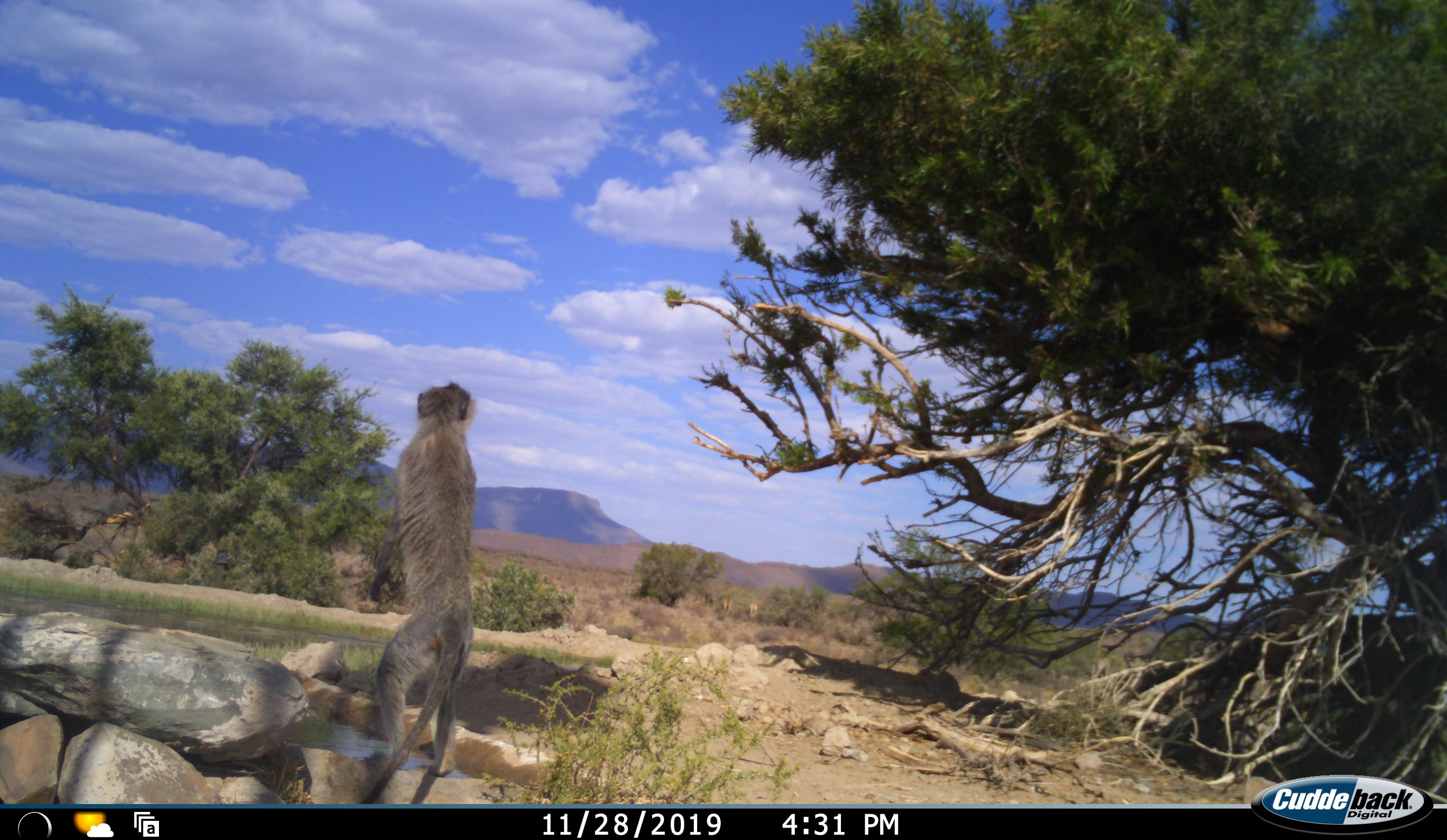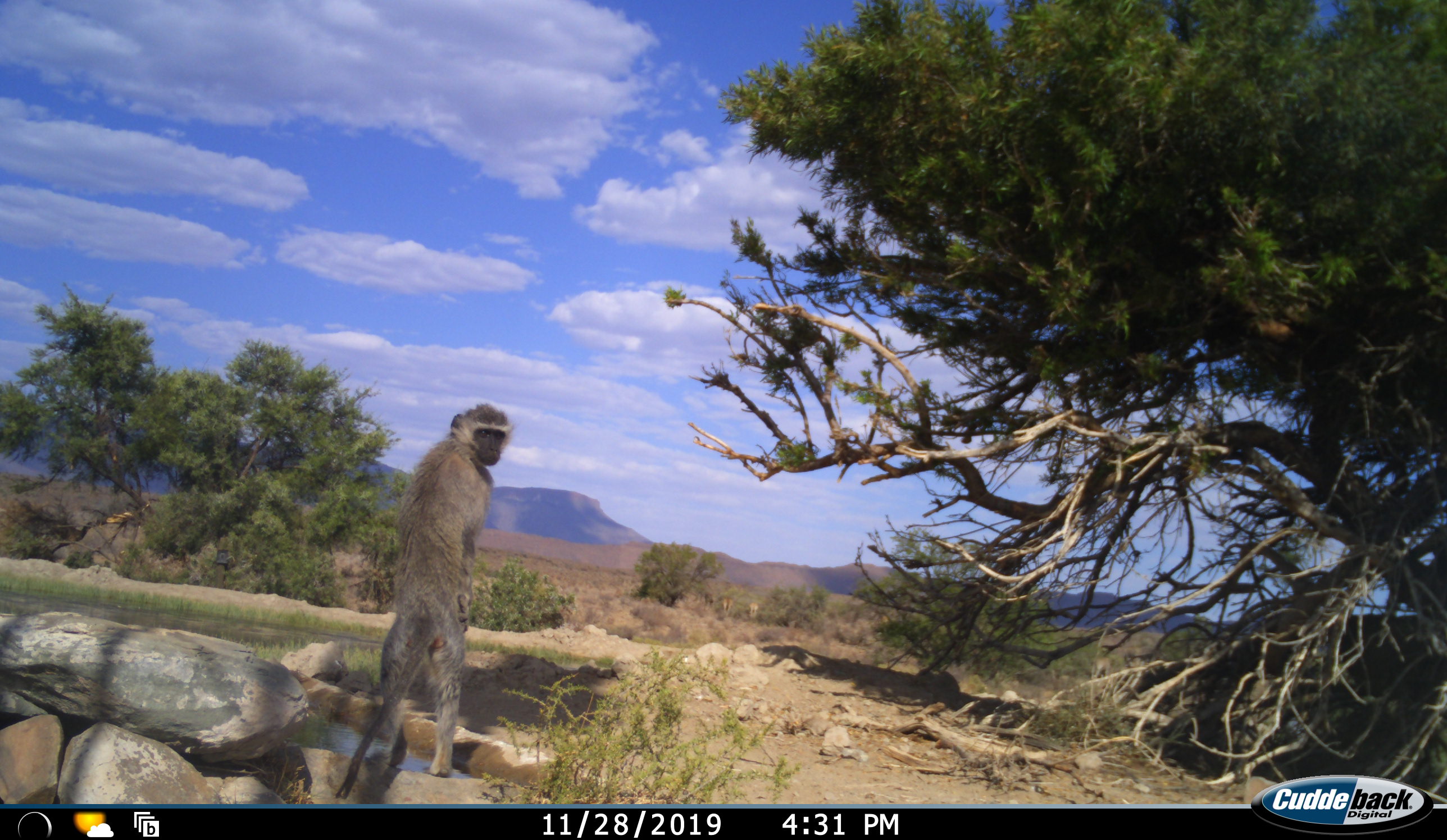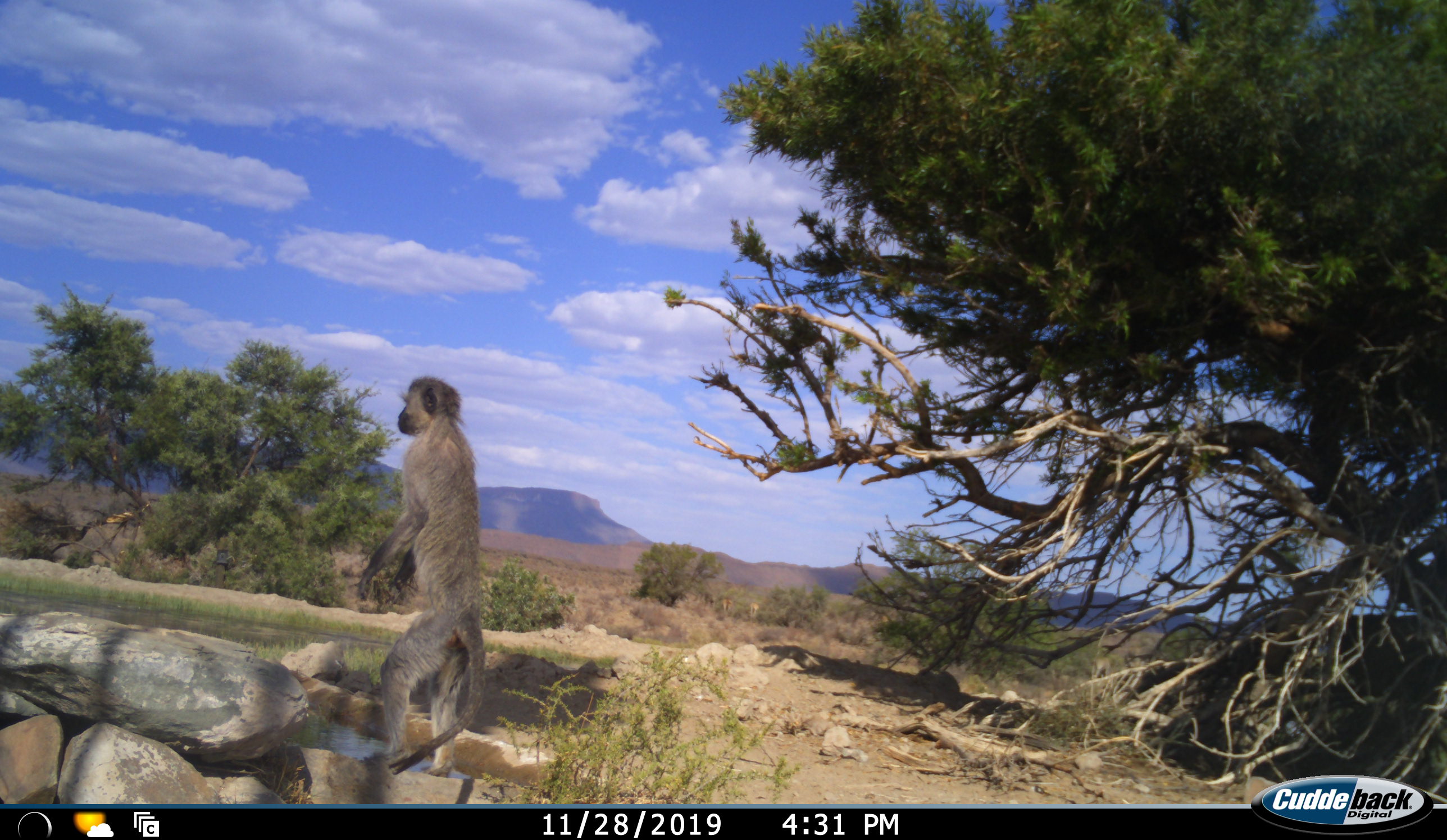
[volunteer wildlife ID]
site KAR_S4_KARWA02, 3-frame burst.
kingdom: Animalia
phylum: Chordata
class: Mammalia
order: Primates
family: Cercopithecidae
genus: Chlorocebus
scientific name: Chlorocebus pygerythrus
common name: vervet monkey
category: monkeyvervet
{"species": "monkeyvervet (vervet monkey) (Chlorocebus pygerythrus)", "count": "1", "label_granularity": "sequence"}